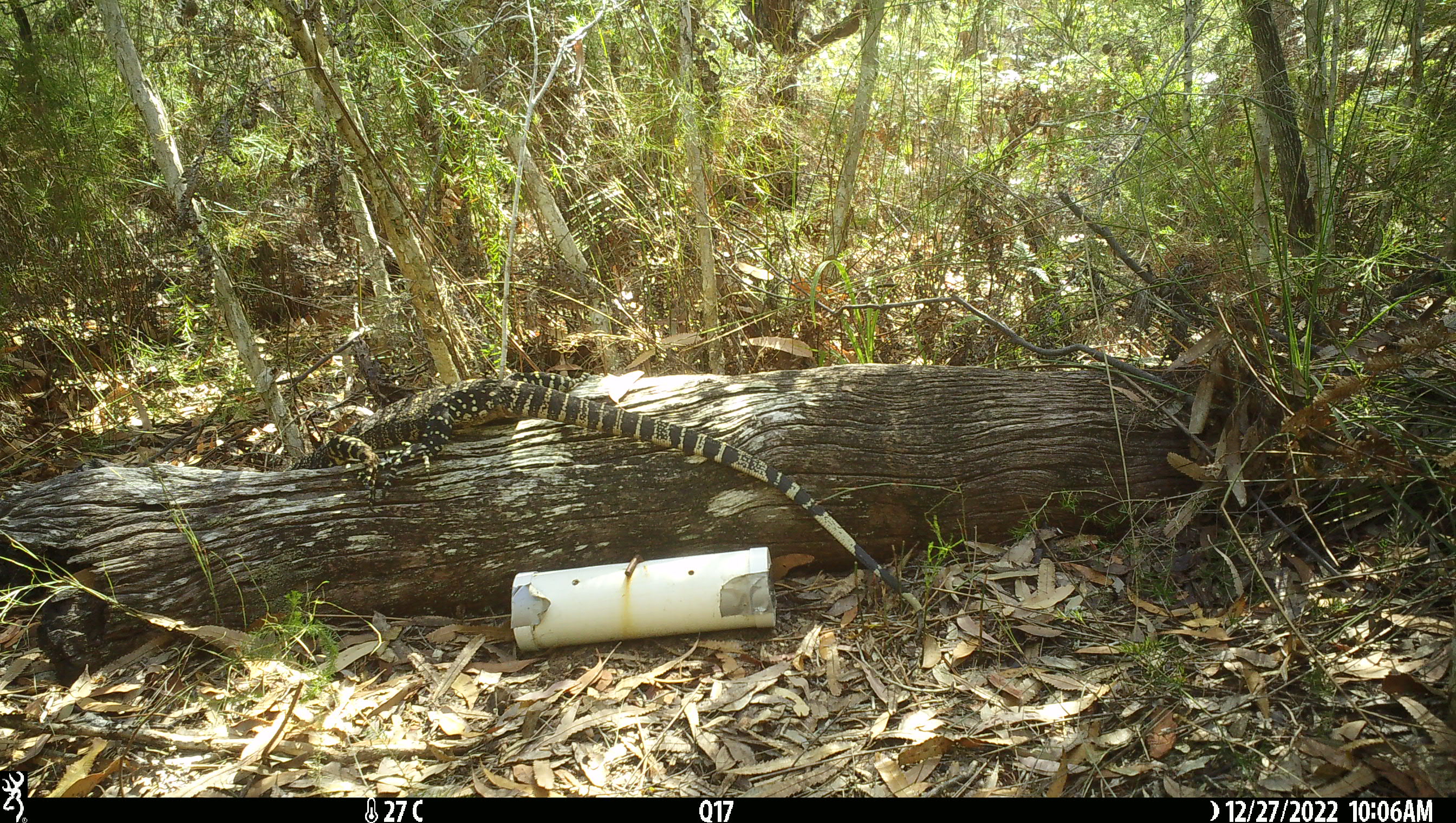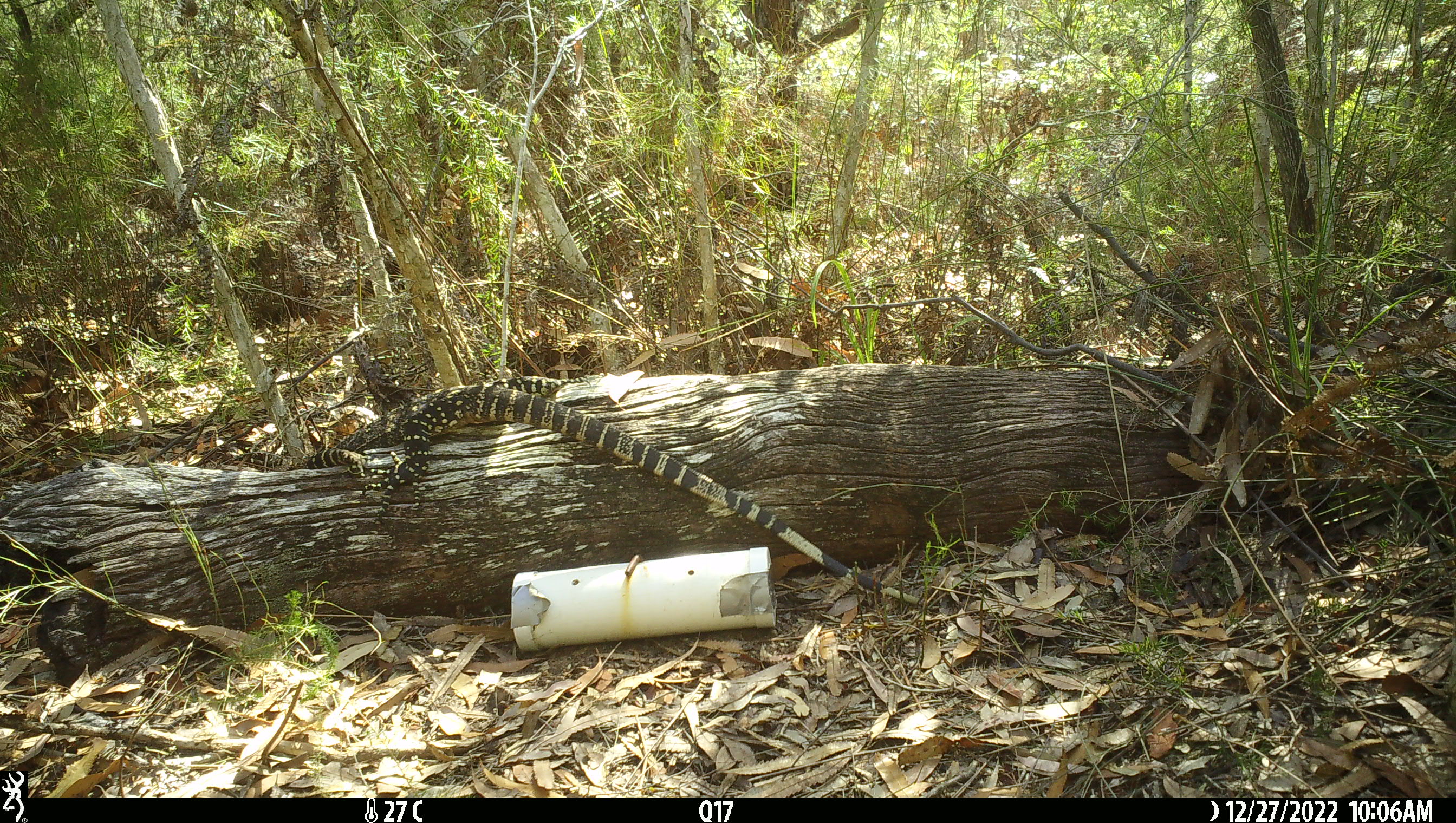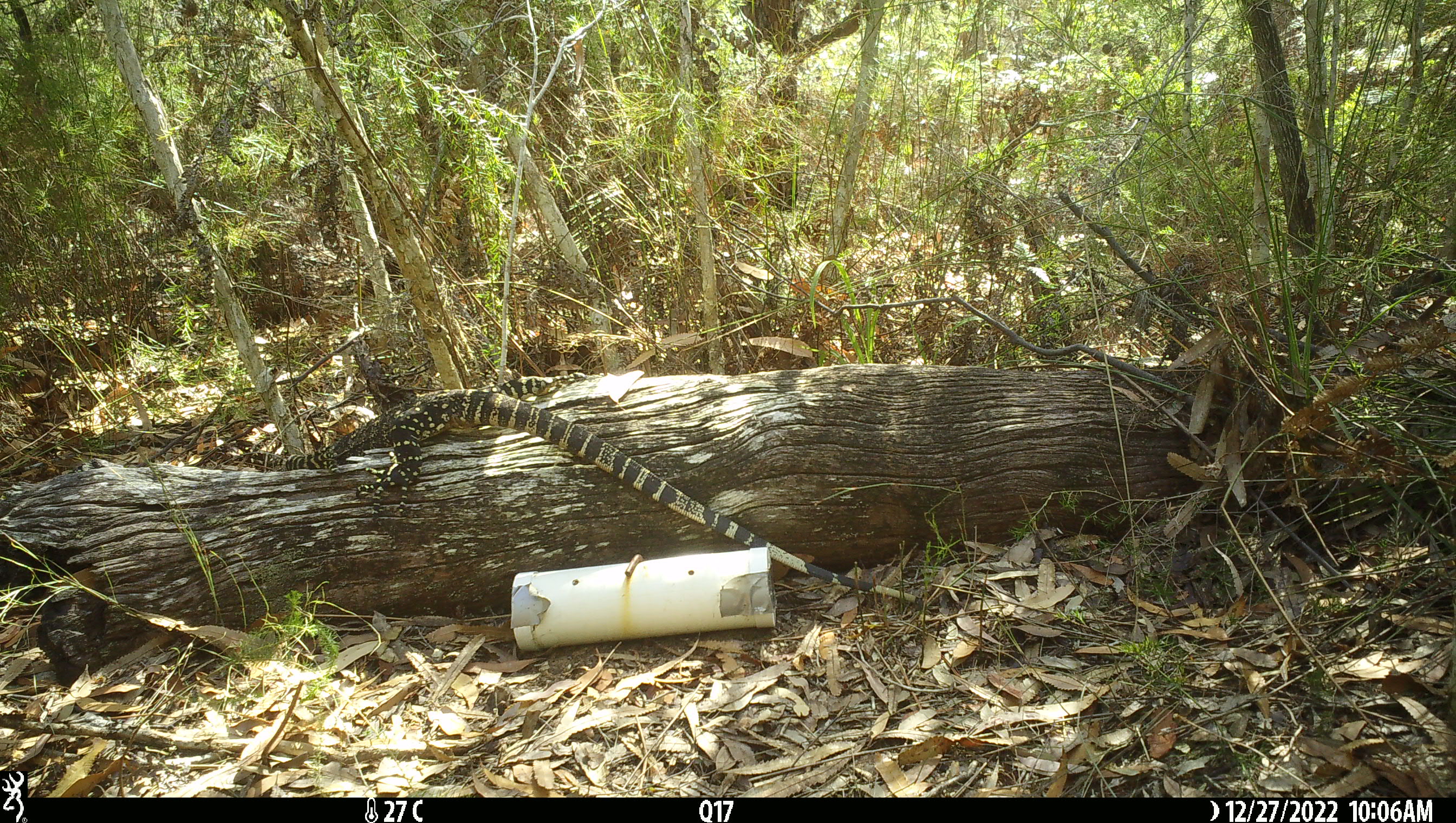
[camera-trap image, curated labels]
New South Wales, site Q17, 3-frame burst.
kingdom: Animalia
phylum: Chordata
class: Reptilia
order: Squamata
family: Varanidae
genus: Varanus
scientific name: Varanus varius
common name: lace monitor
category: goanna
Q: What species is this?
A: Goanna (lace monitor) (Varanus varius).